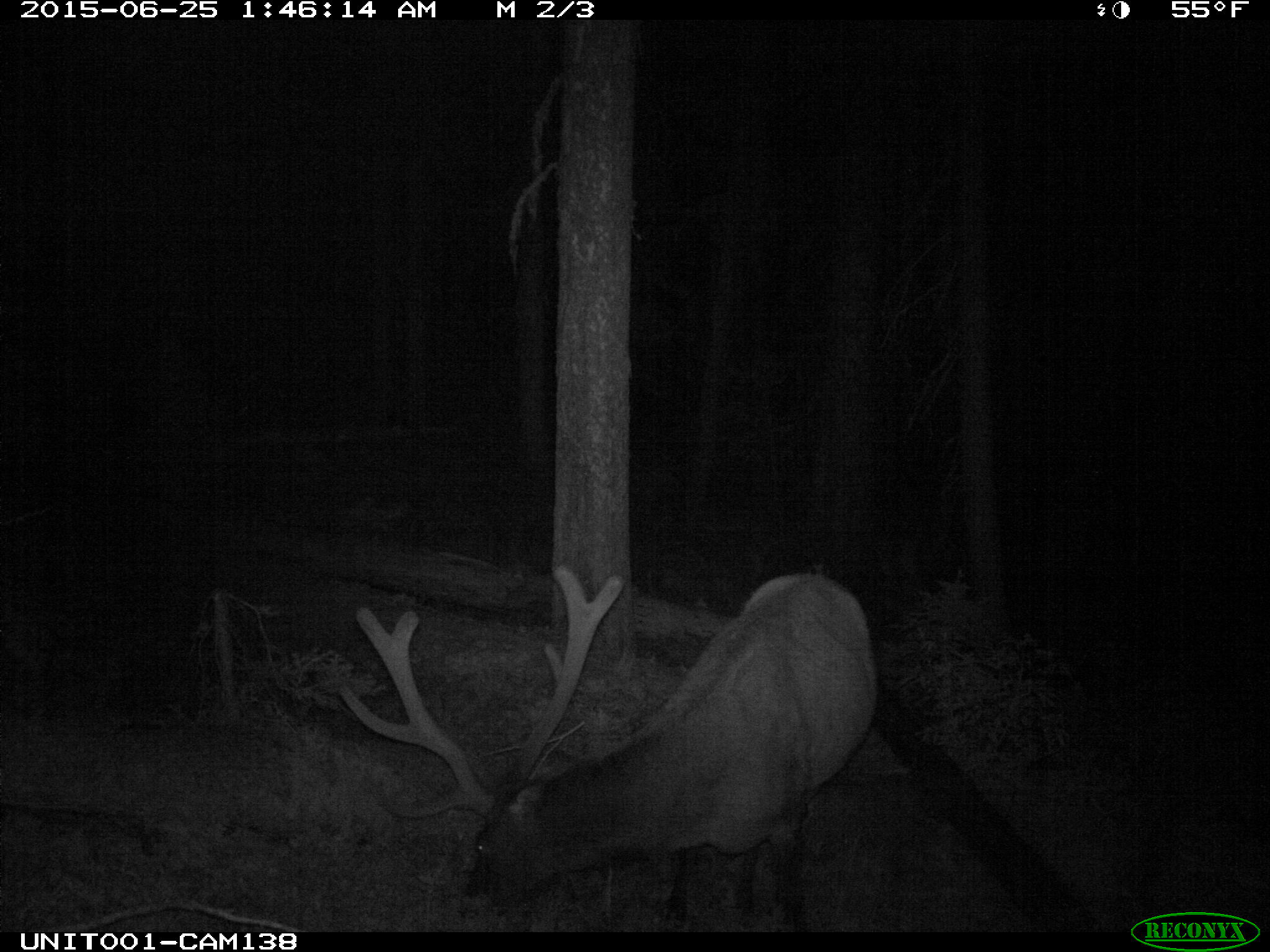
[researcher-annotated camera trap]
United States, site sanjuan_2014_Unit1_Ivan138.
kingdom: Animalia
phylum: Chordata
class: Mammalia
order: Artiodactyla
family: Cervidae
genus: Cervus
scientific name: Cervus elaphus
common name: red deer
Cervus elaphus (red deer).